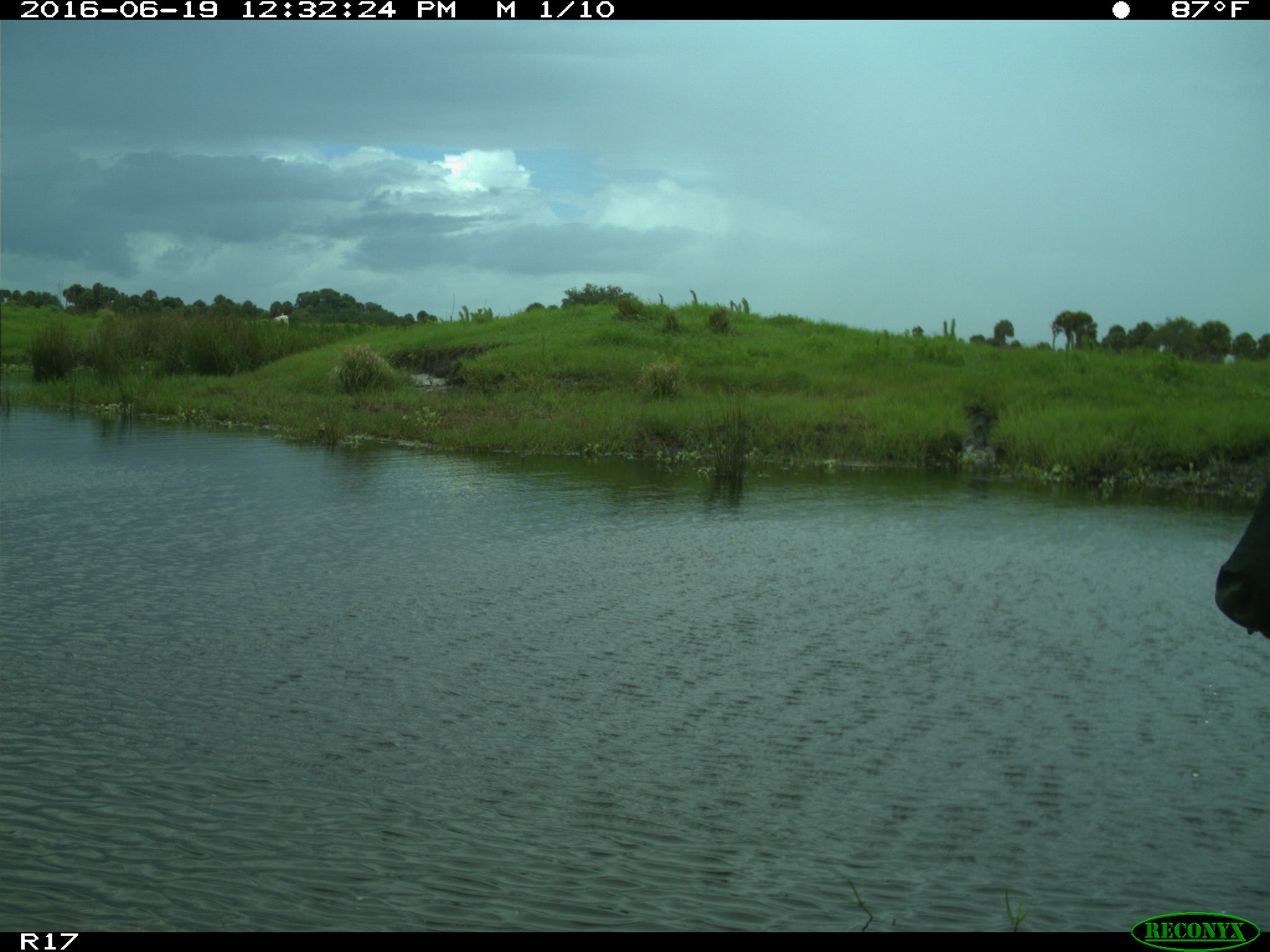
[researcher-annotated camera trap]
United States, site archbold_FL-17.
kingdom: Animalia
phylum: Chordata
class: Mammalia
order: Artiodactyla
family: Bovidae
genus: Bos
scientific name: Bos taurus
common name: domestic cow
Bos taurus (domestic cow).